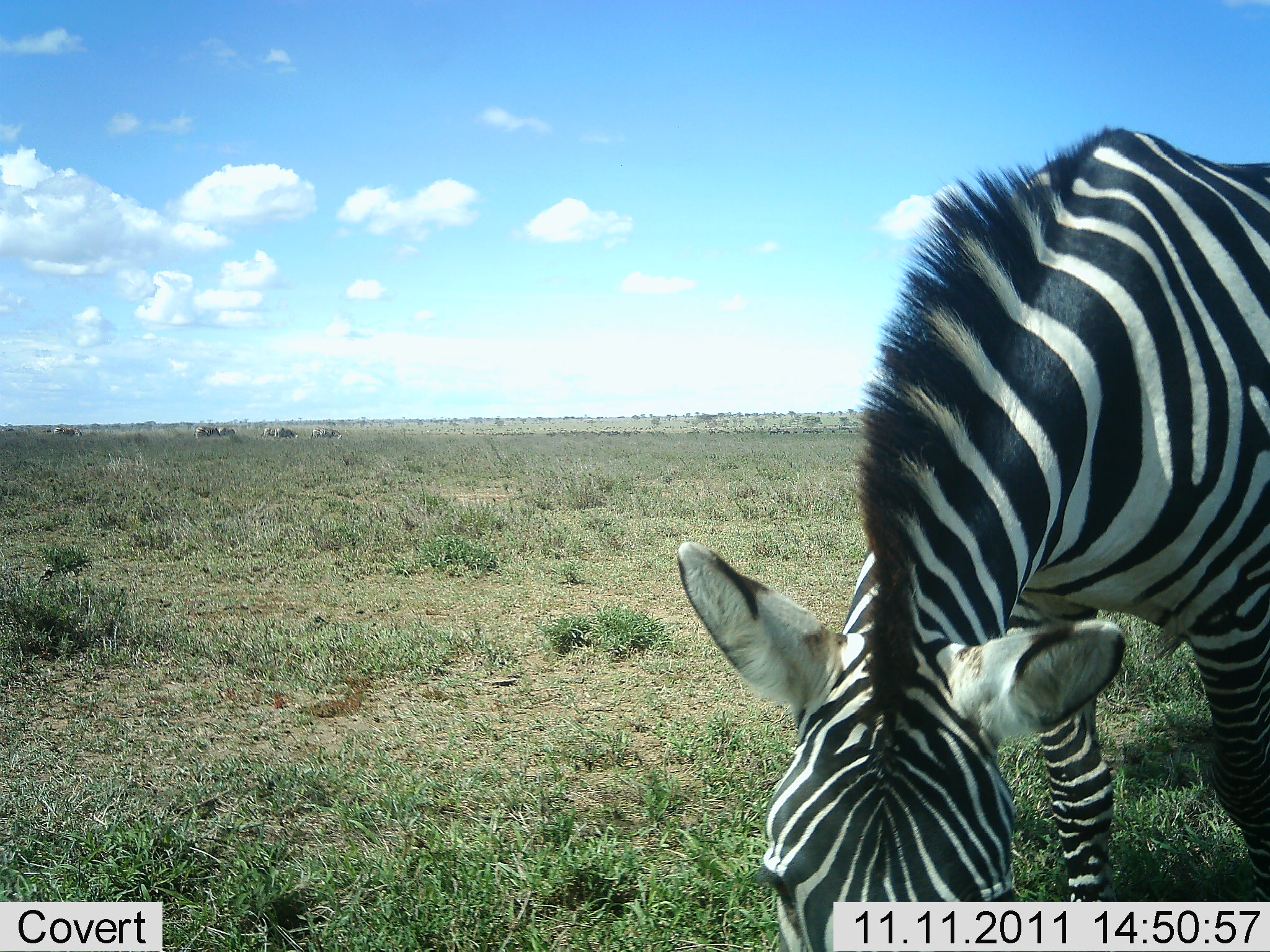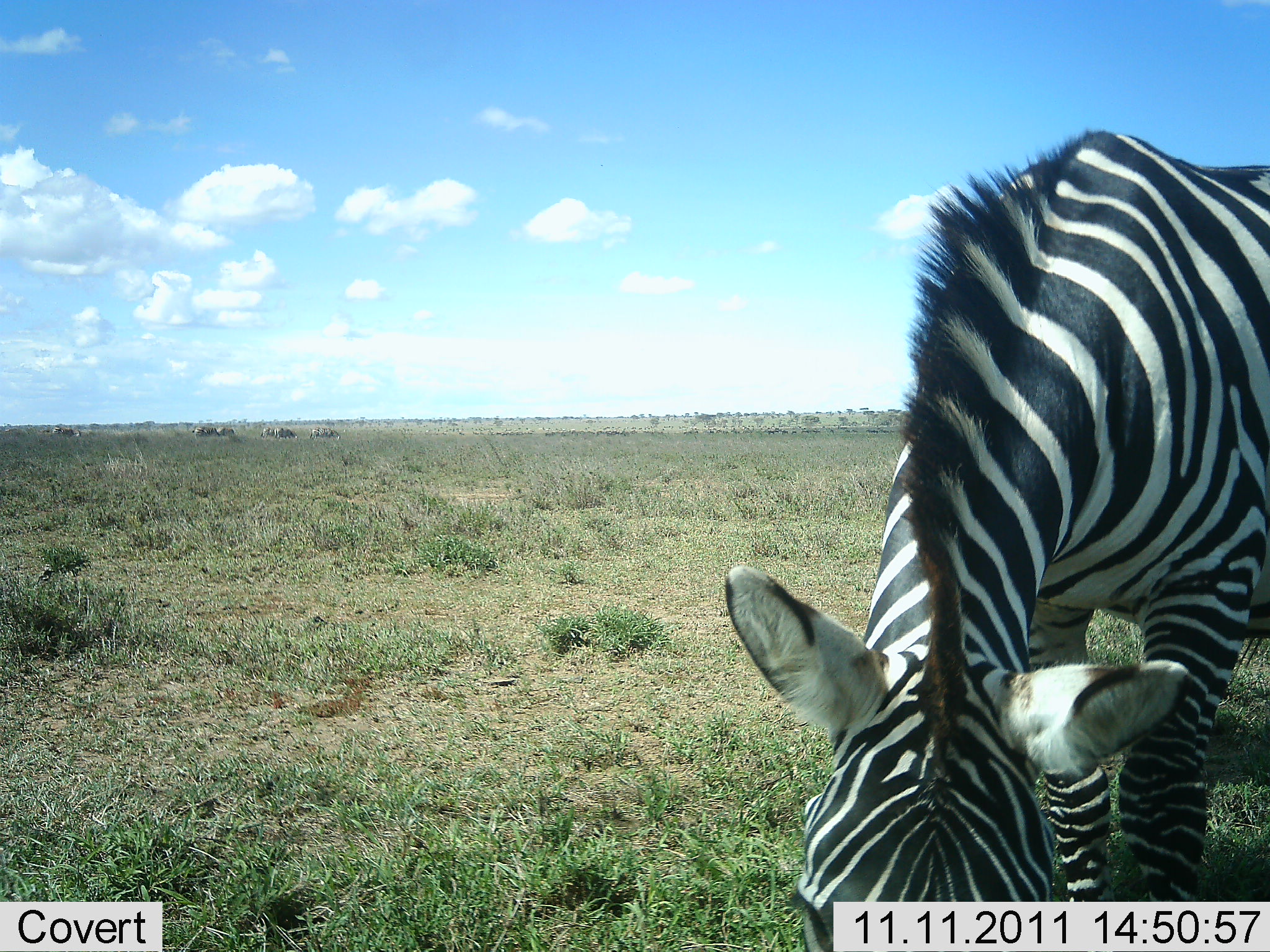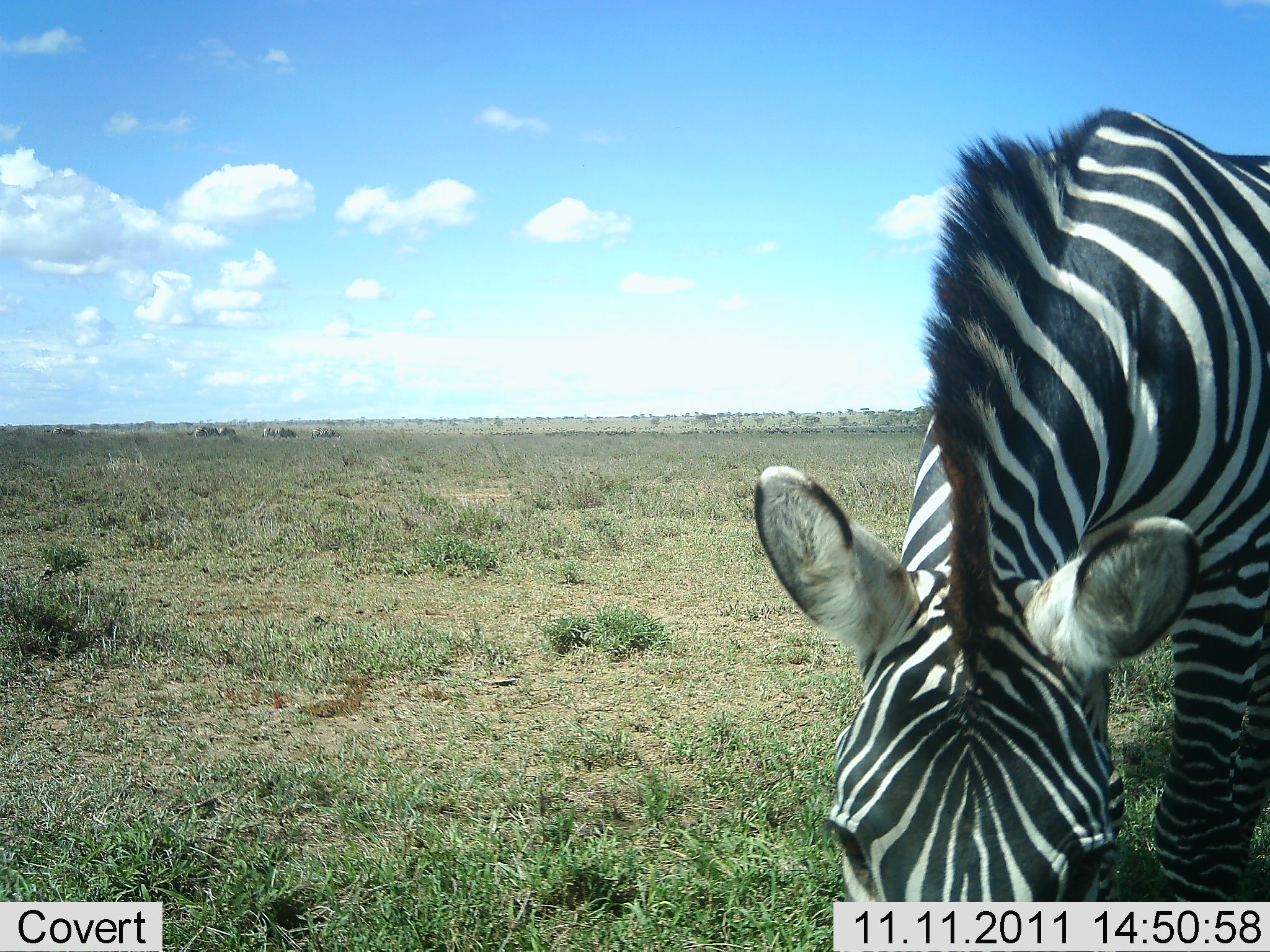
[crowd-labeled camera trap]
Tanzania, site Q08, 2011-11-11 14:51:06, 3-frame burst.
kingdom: Animalia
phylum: Chordata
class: Mammalia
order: Perissodactyla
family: Equidae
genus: Equus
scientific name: Equus quagga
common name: plains zebra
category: zebra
Zebra (plains zebra) (Equus quagga), count 1. Behavior (volunteer vote fractions): standing 9%, resting 0%, moving 9%, interacting 0%. Young present (vote fraction): 0%. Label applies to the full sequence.